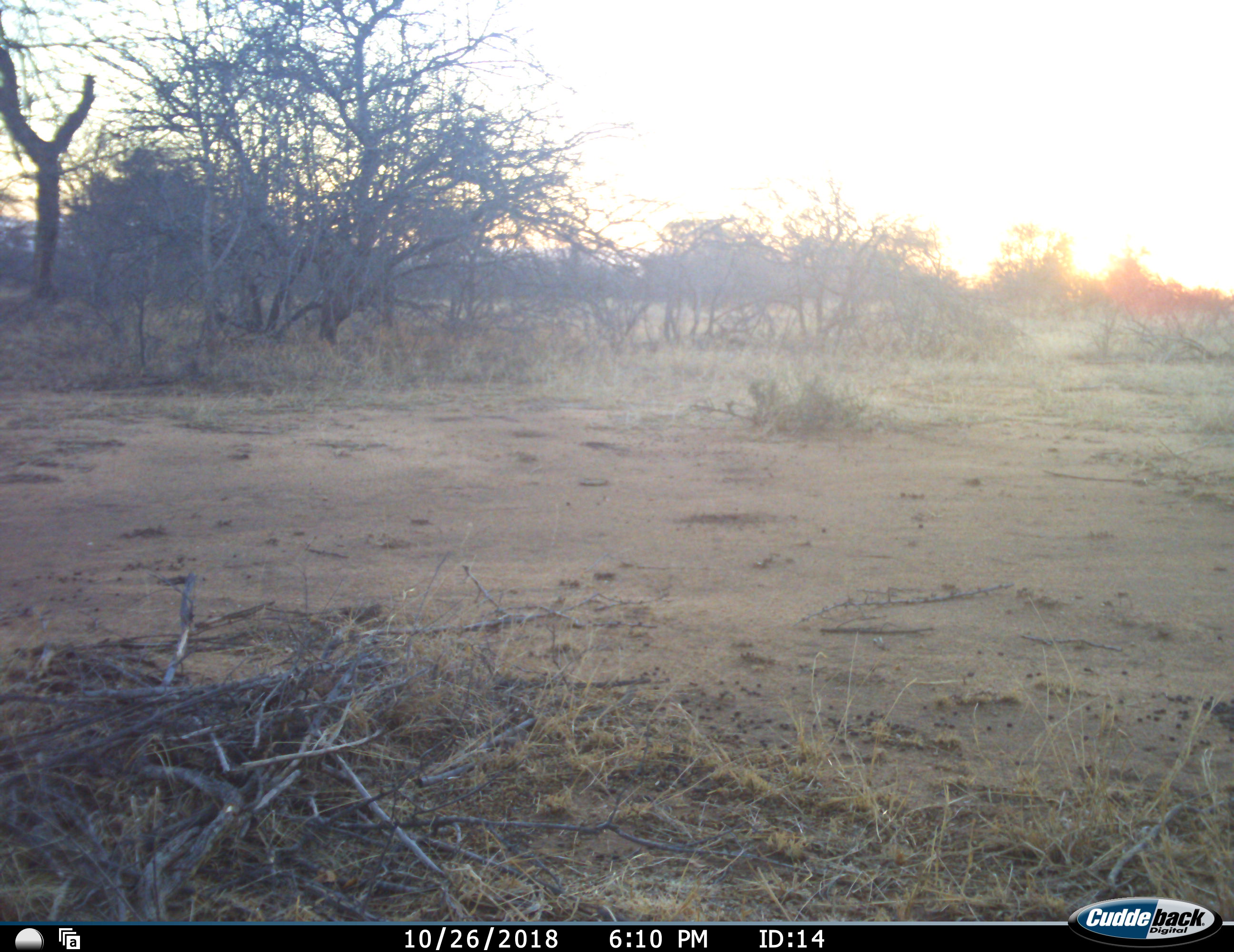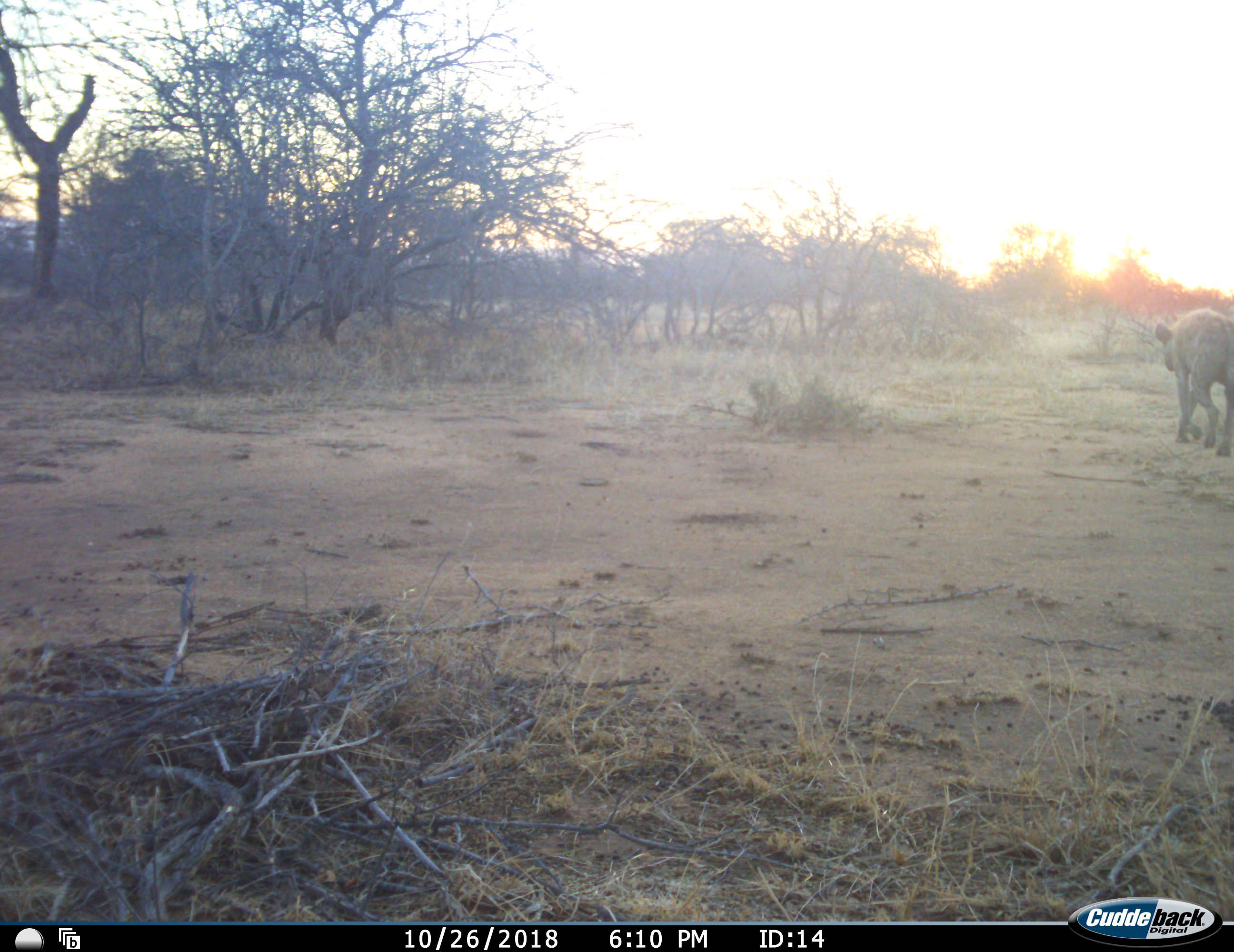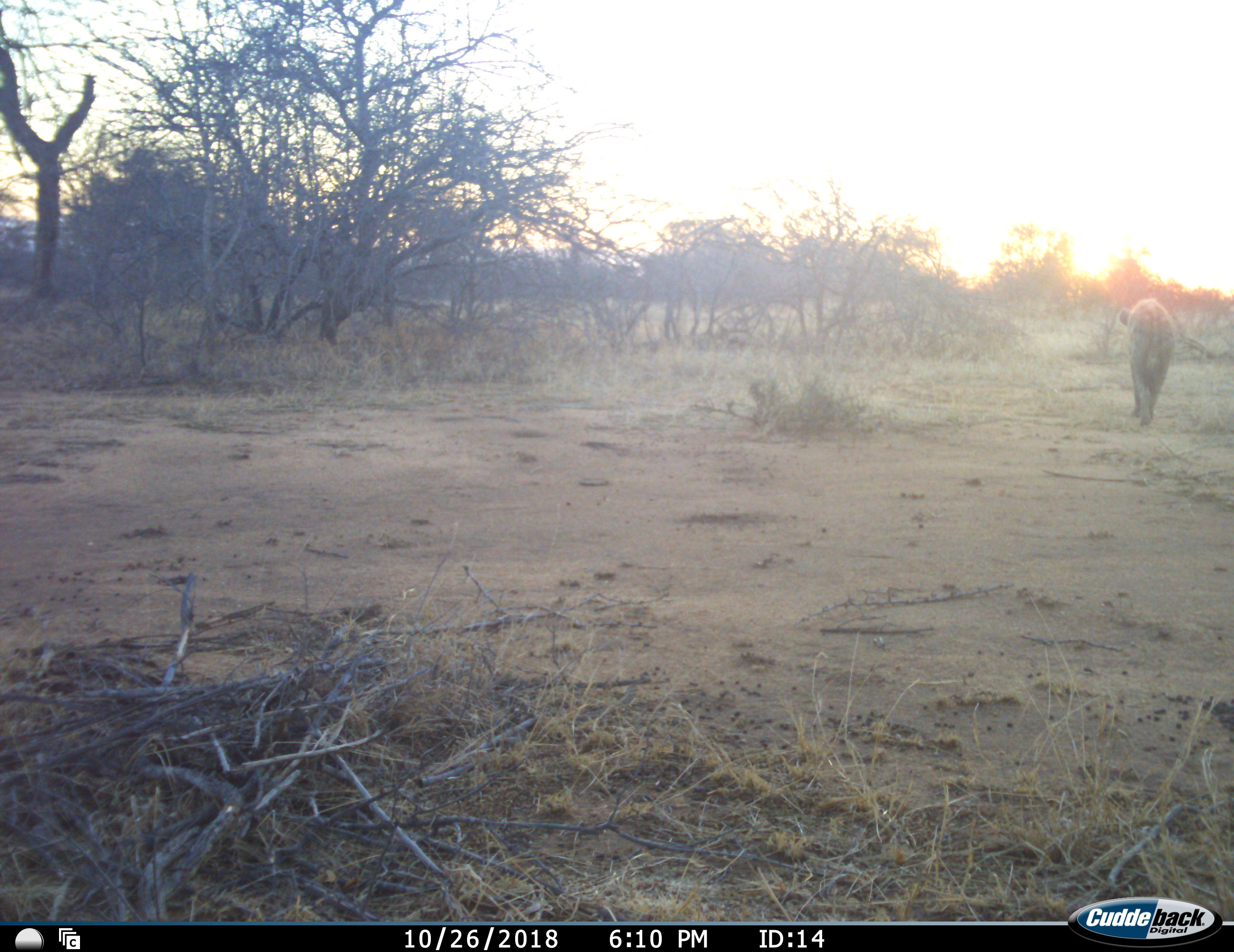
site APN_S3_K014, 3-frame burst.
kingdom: Animalia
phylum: Chordata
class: Mammalia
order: Carnivora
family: Hyaenidae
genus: Crocuta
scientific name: Crocuta crocuta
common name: spotted hyena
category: hyenaspotted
Hyenaspotted (spotted hyena) (Crocuta crocuta), count 1. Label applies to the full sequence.